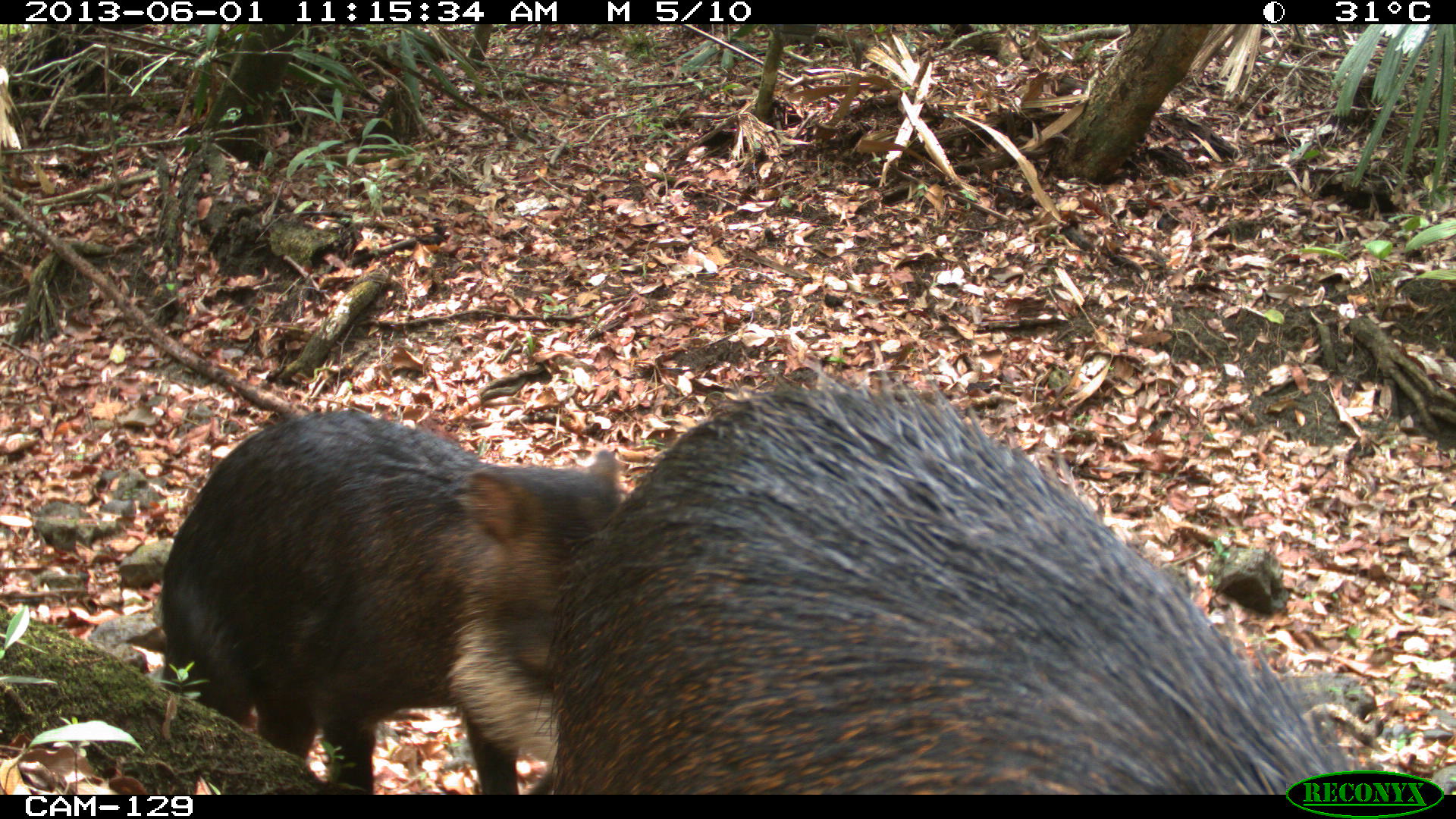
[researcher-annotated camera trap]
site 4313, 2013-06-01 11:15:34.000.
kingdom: Animalia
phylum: Chordata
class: Mammalia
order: Artiodactyla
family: Tayassuidae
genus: Tayassu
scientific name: Tayassu pecari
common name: white-lipped peccary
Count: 6.